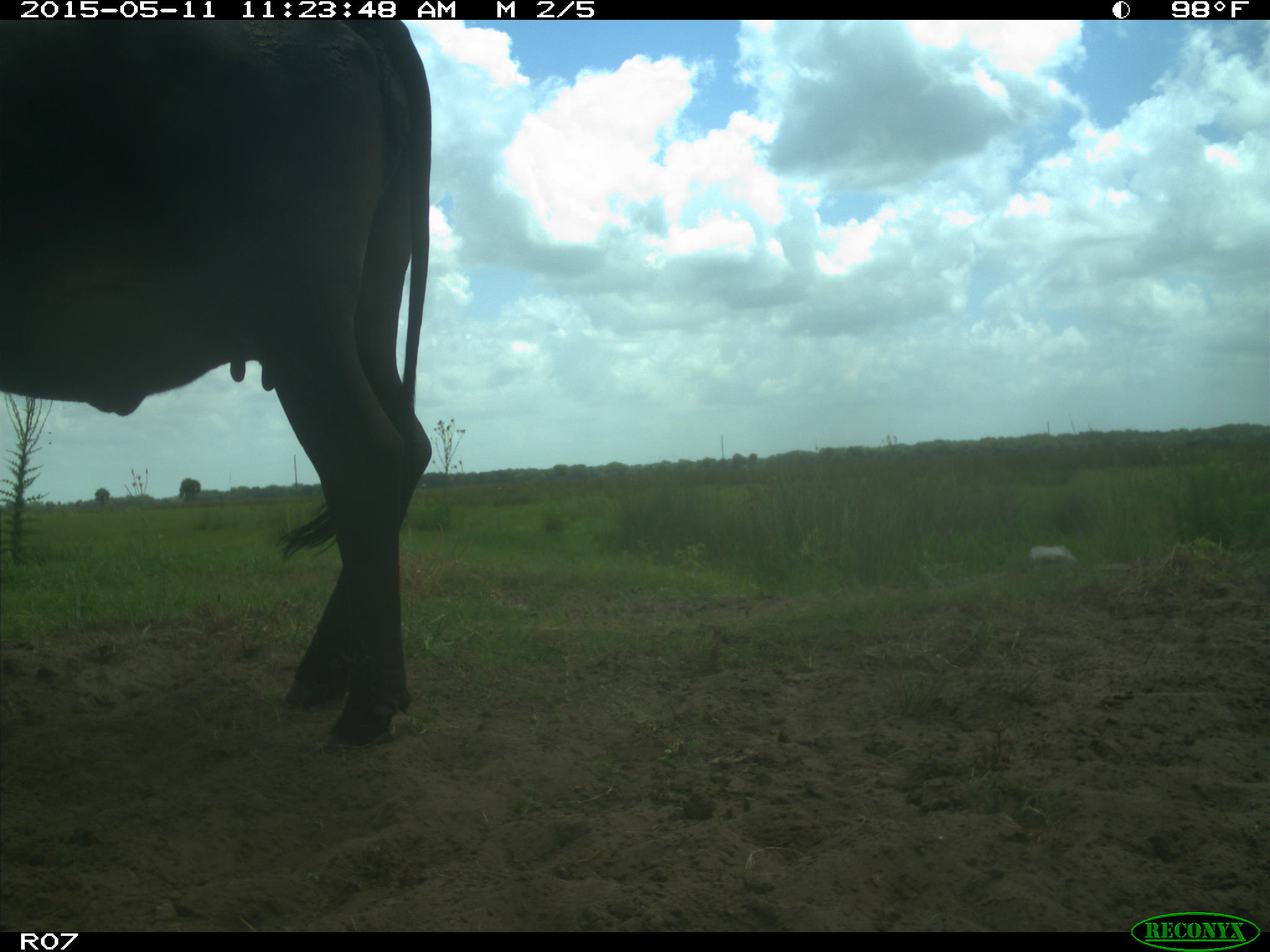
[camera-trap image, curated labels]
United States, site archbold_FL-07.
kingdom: Animalia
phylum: Chordata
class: Mammalia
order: Artiodactyla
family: Bovidae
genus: Bos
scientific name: Bos taurus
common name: domestic cow